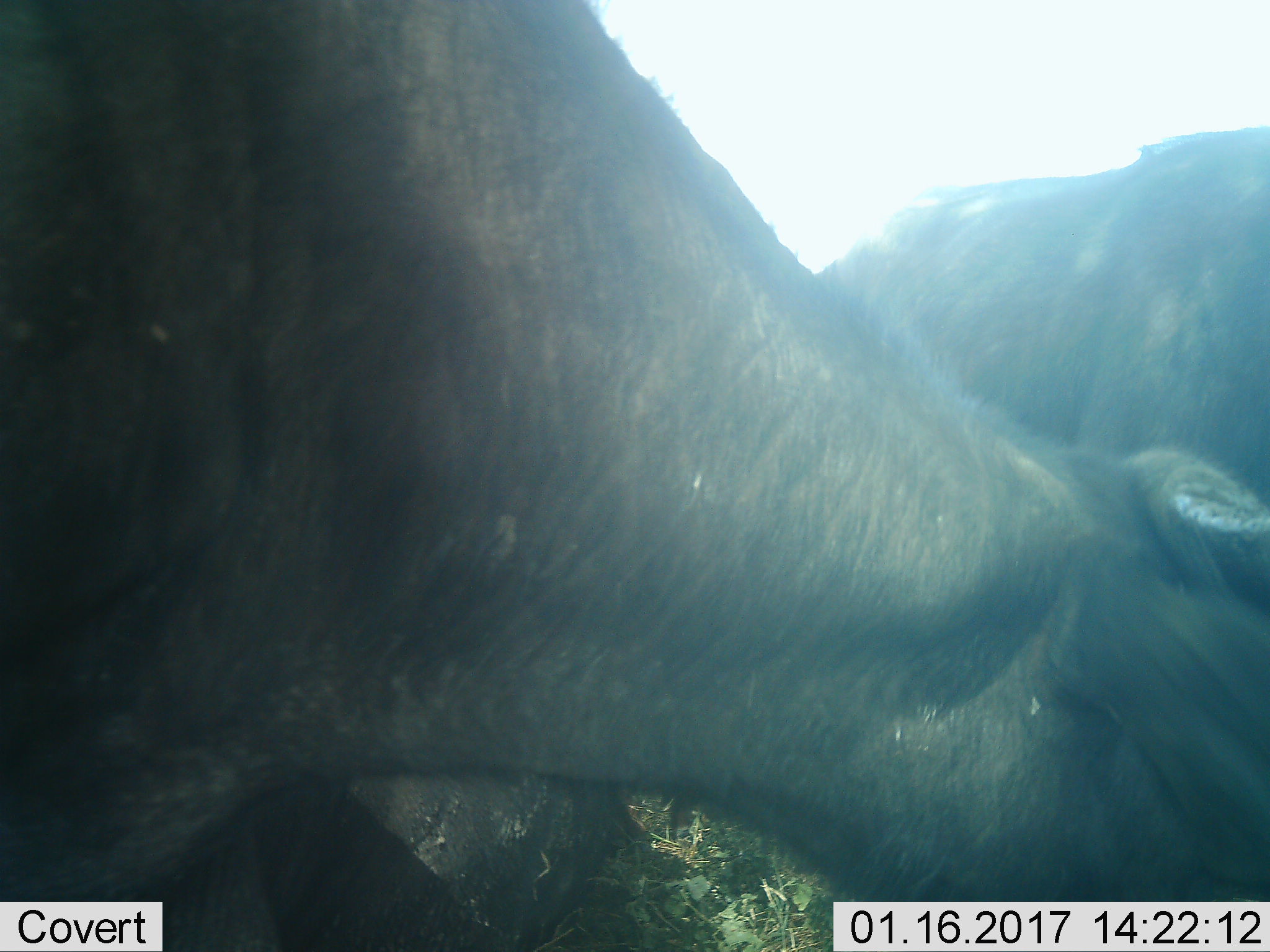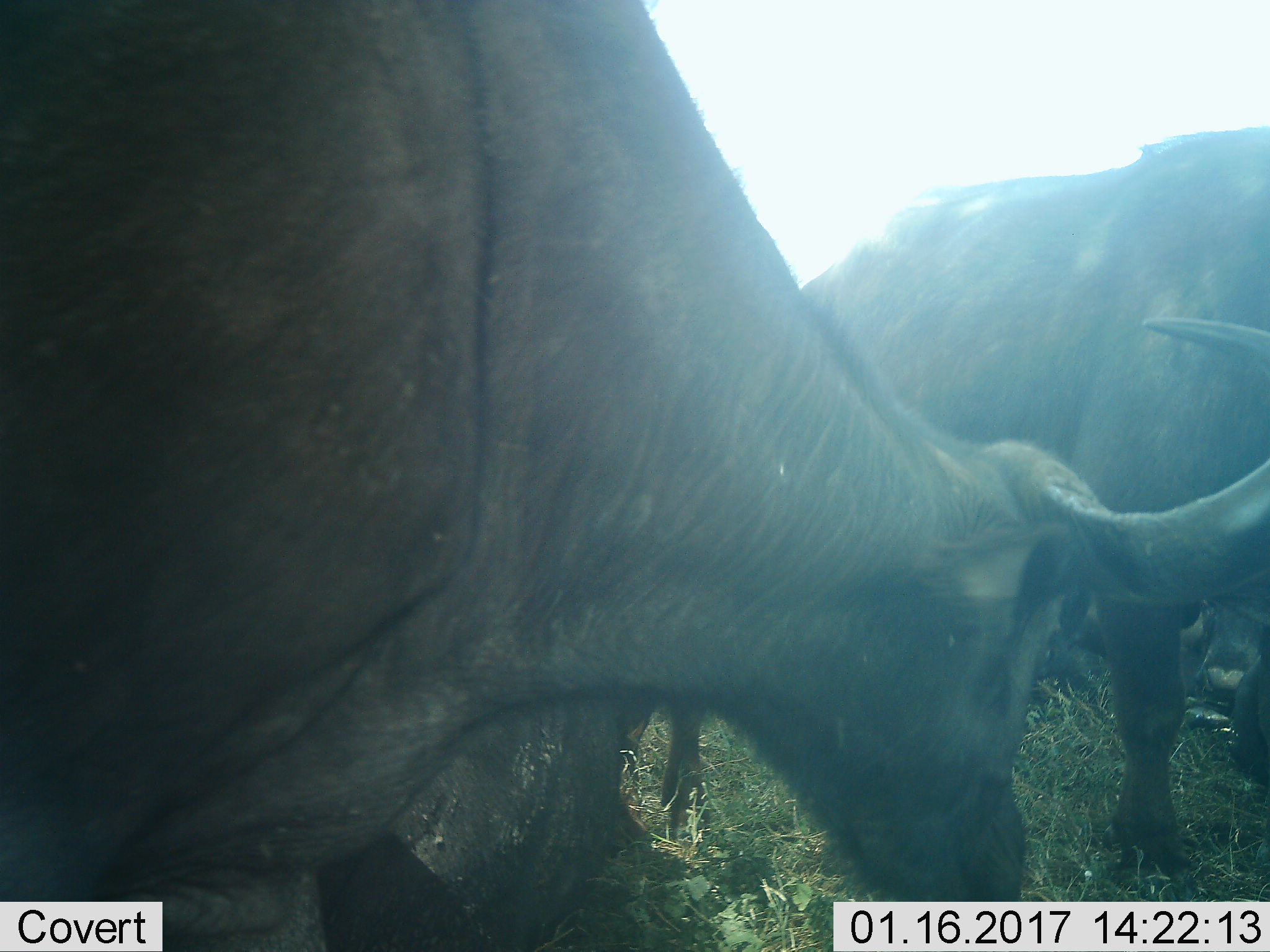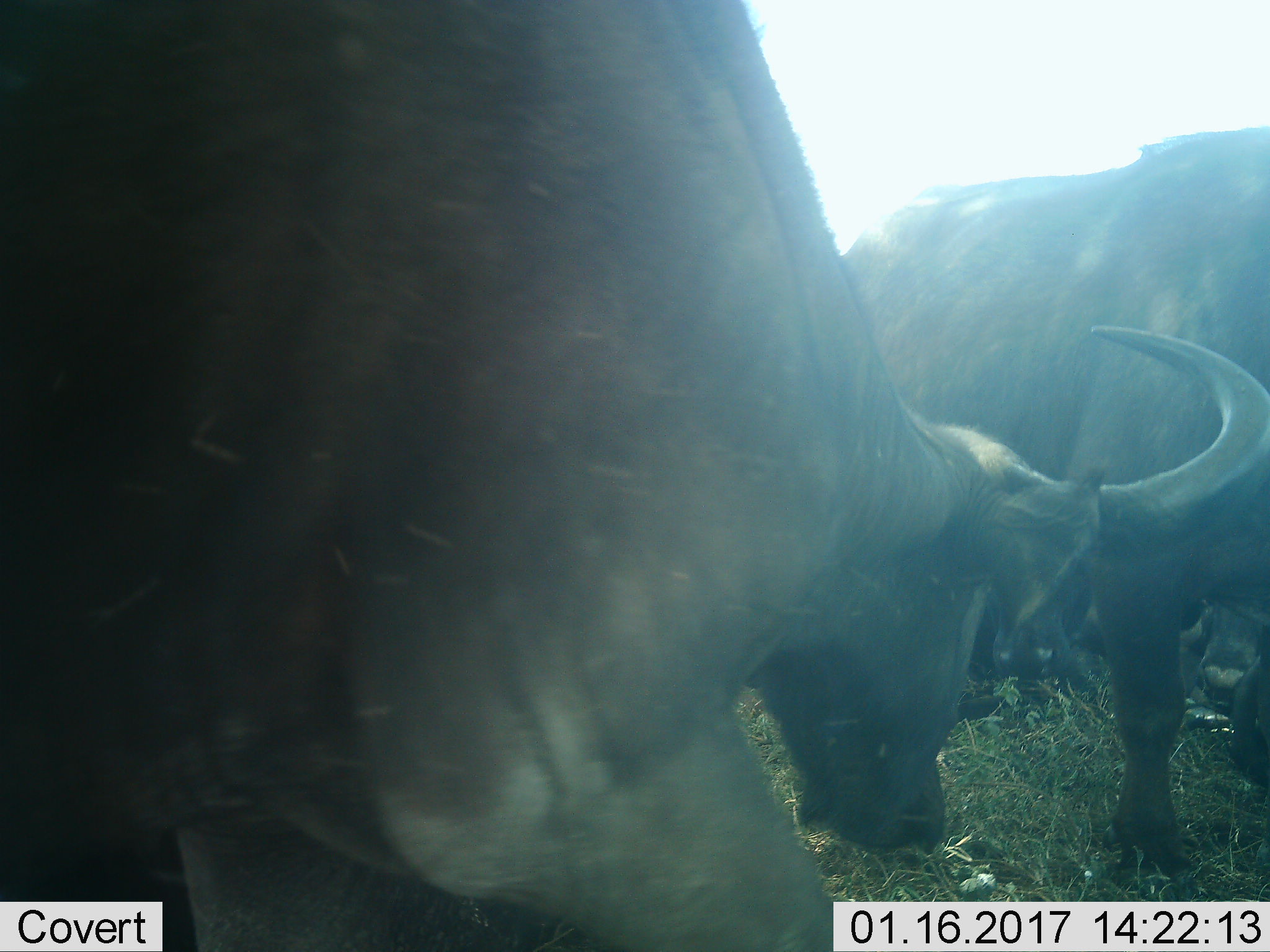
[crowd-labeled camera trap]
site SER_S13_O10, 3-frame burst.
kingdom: Animalia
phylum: Chordata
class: Mammalia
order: Artiodactyla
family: Bovidae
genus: Syncerus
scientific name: Syncerus caffer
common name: african buffalo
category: buffalo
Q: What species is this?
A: Buffalo (african buffalo) (Syncerus caffer).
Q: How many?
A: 5.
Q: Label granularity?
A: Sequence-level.